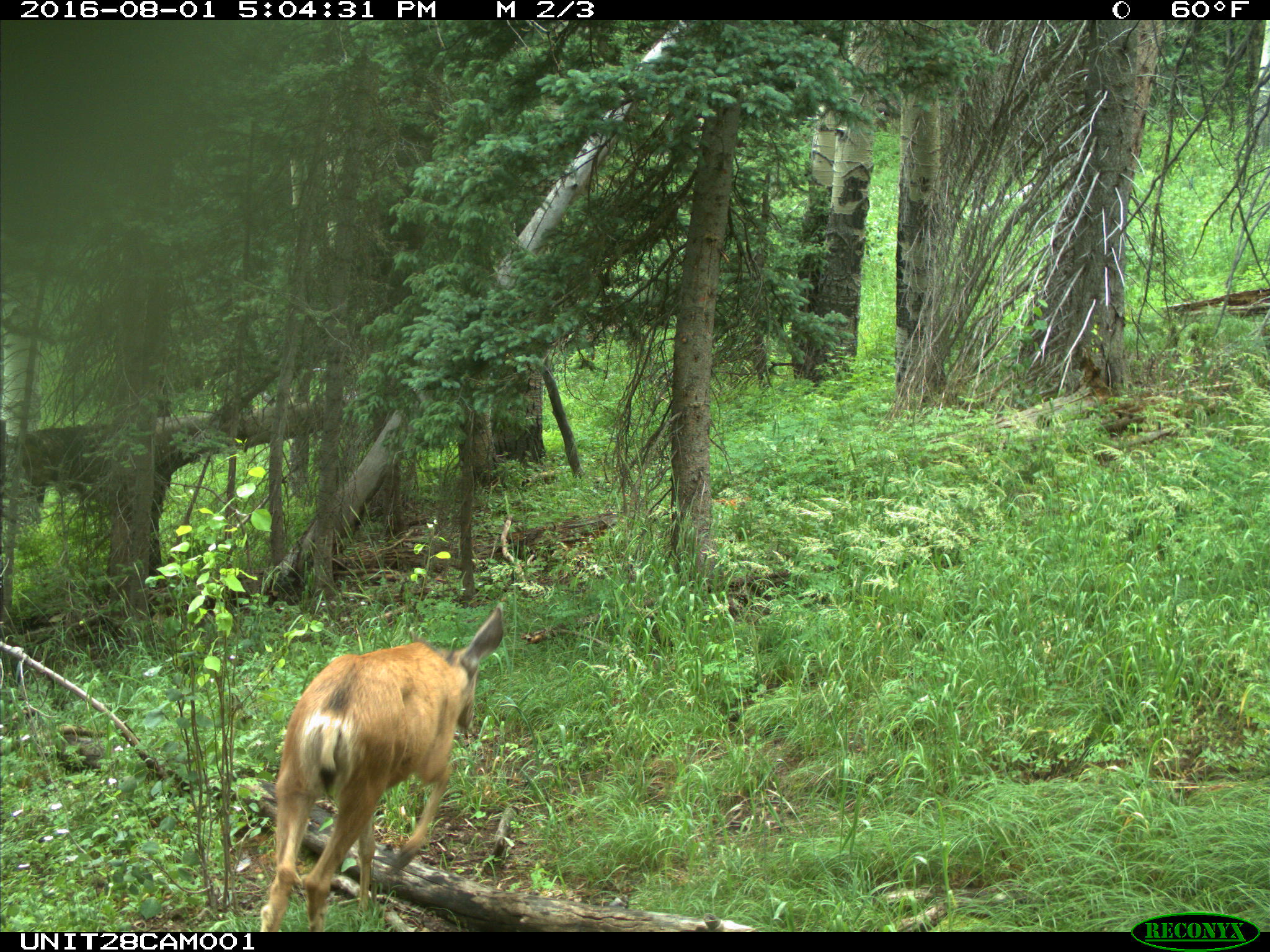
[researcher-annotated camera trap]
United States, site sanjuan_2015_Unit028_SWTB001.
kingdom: Animalia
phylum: Chordata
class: Mammalia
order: Artiodactyla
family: Cervidae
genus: Odocoileus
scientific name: Odocoileus hemionus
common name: mule deer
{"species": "Odocoileus hemionus (mule deer)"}